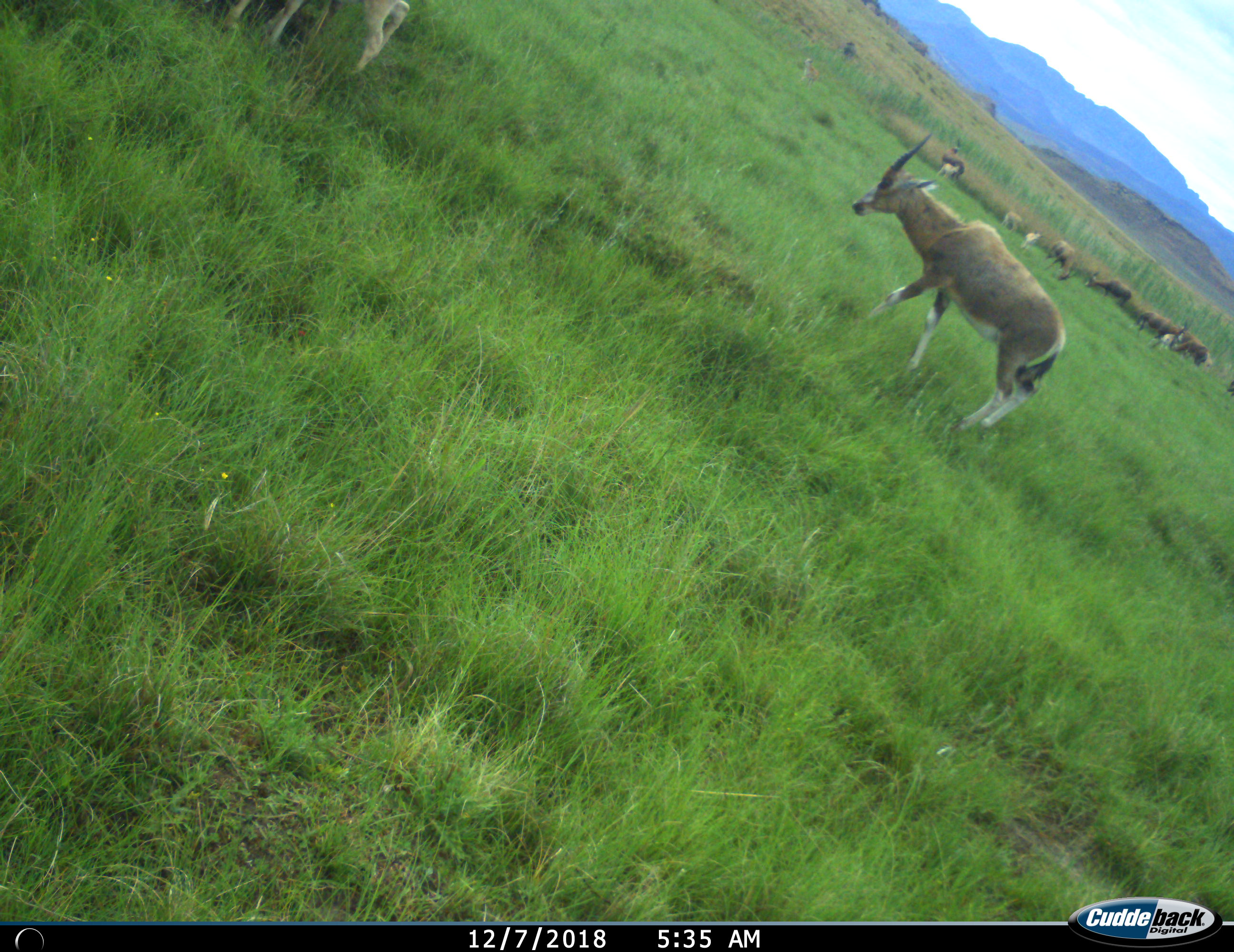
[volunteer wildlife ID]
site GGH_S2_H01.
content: unidentified animal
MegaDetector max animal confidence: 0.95